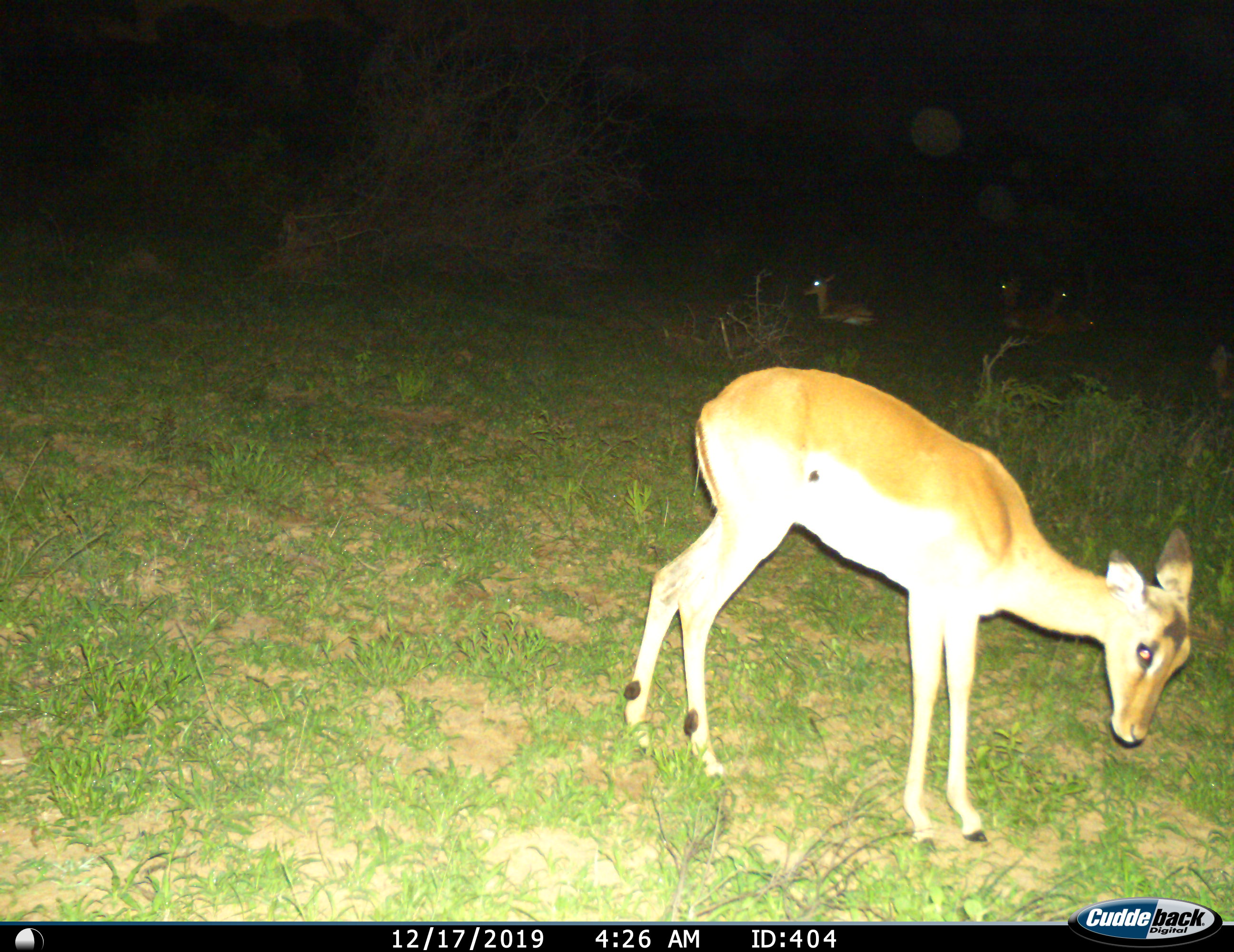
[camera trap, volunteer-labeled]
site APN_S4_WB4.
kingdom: Animalia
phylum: Chordata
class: Mammalia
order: Artiodactyla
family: Bovidae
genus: Aepyceros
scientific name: Aepyceros melampus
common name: impala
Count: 4.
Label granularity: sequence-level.